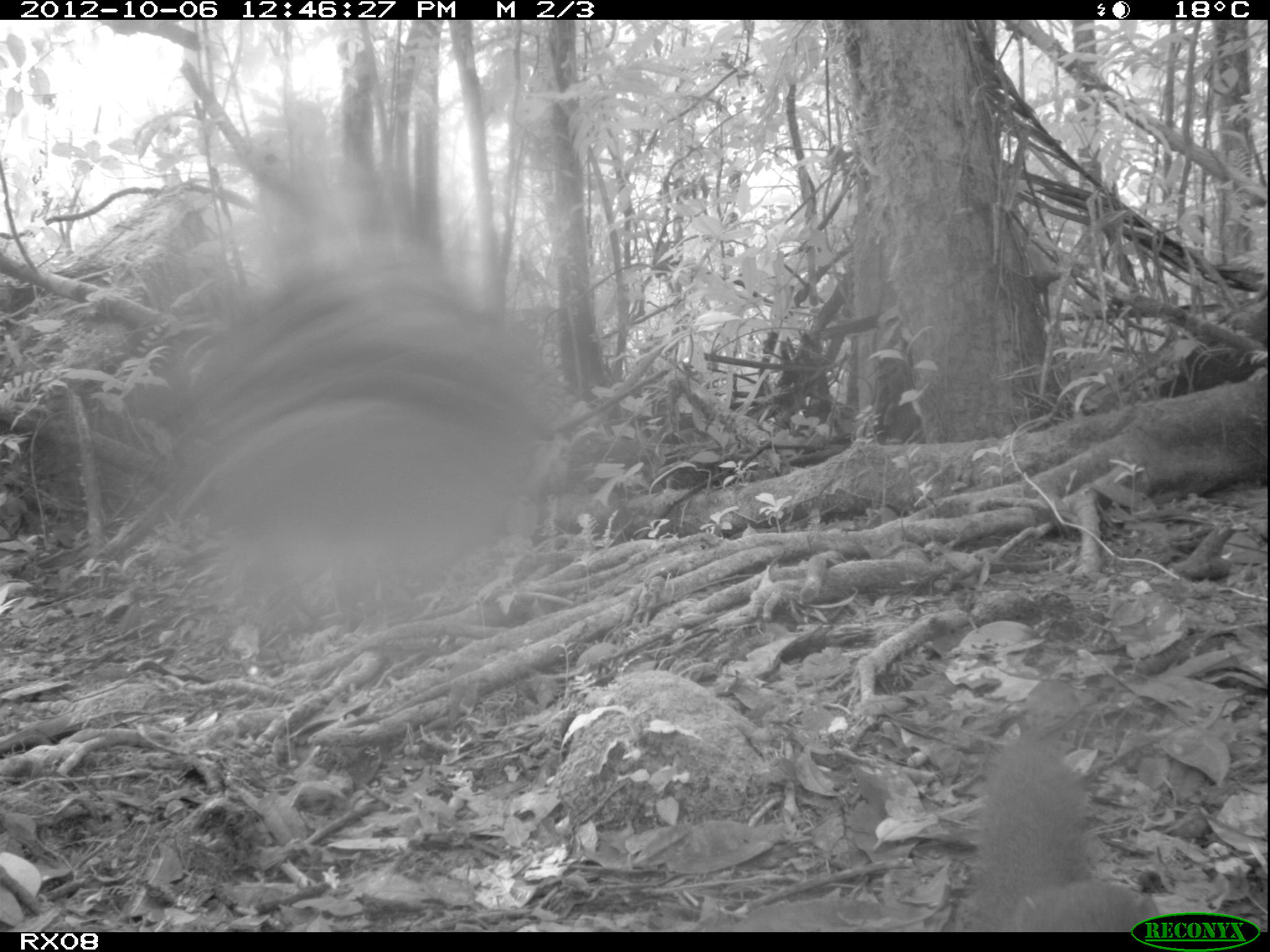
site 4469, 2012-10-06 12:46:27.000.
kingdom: Animalia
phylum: Chordata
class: Mammalia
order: Carnivora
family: Eupleridae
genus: Salanoia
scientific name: Salanoia concolor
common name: brown-tailed vontsira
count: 1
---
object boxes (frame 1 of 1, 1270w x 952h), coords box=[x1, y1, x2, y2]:
salanoia concolor: box=[956, 727, 1160, 930]